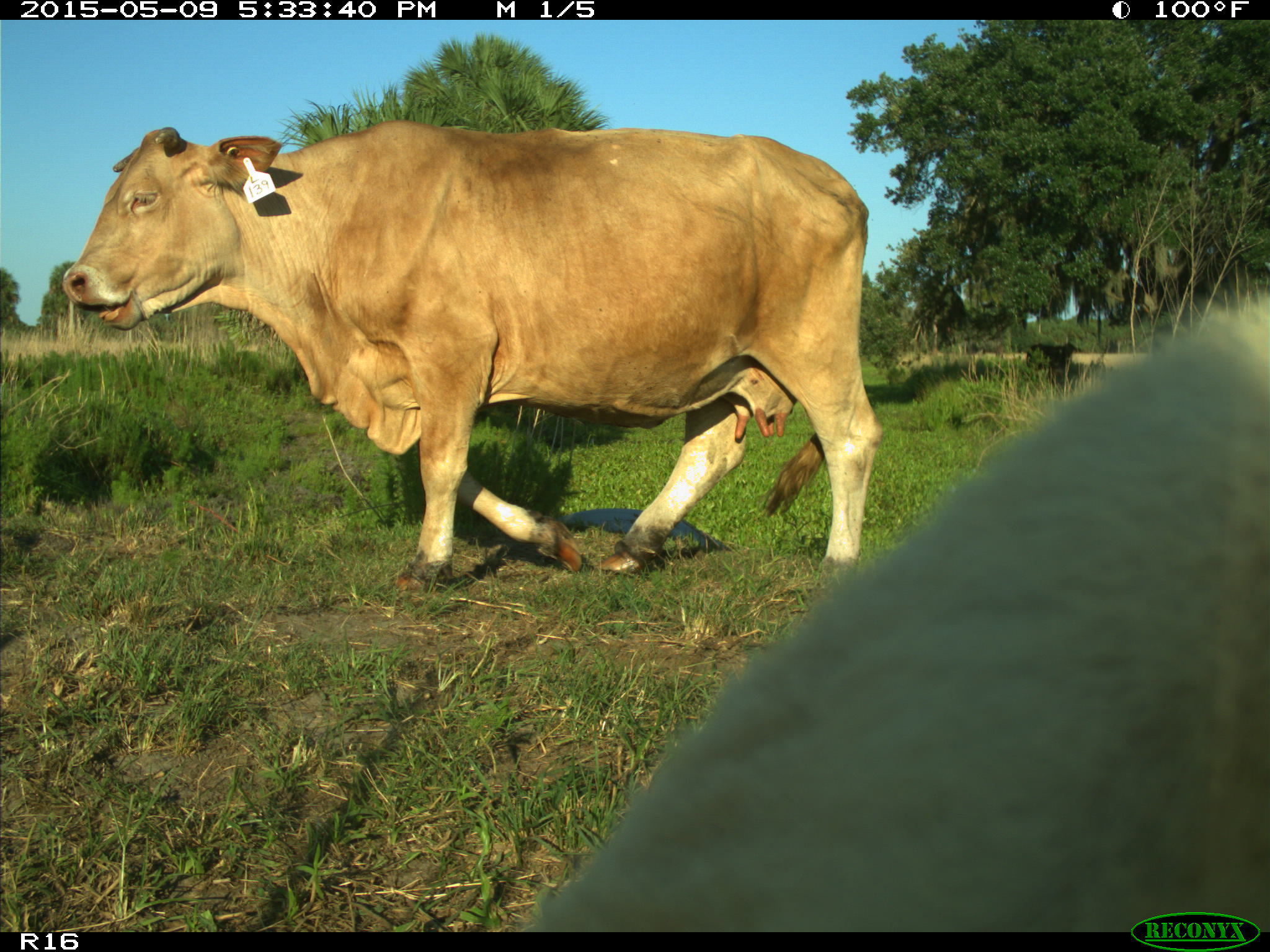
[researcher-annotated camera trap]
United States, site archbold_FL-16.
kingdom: Animalia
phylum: Chordata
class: Mammalia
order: Artiodactyla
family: Suidae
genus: Sus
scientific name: Sus scrofa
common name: wild boar